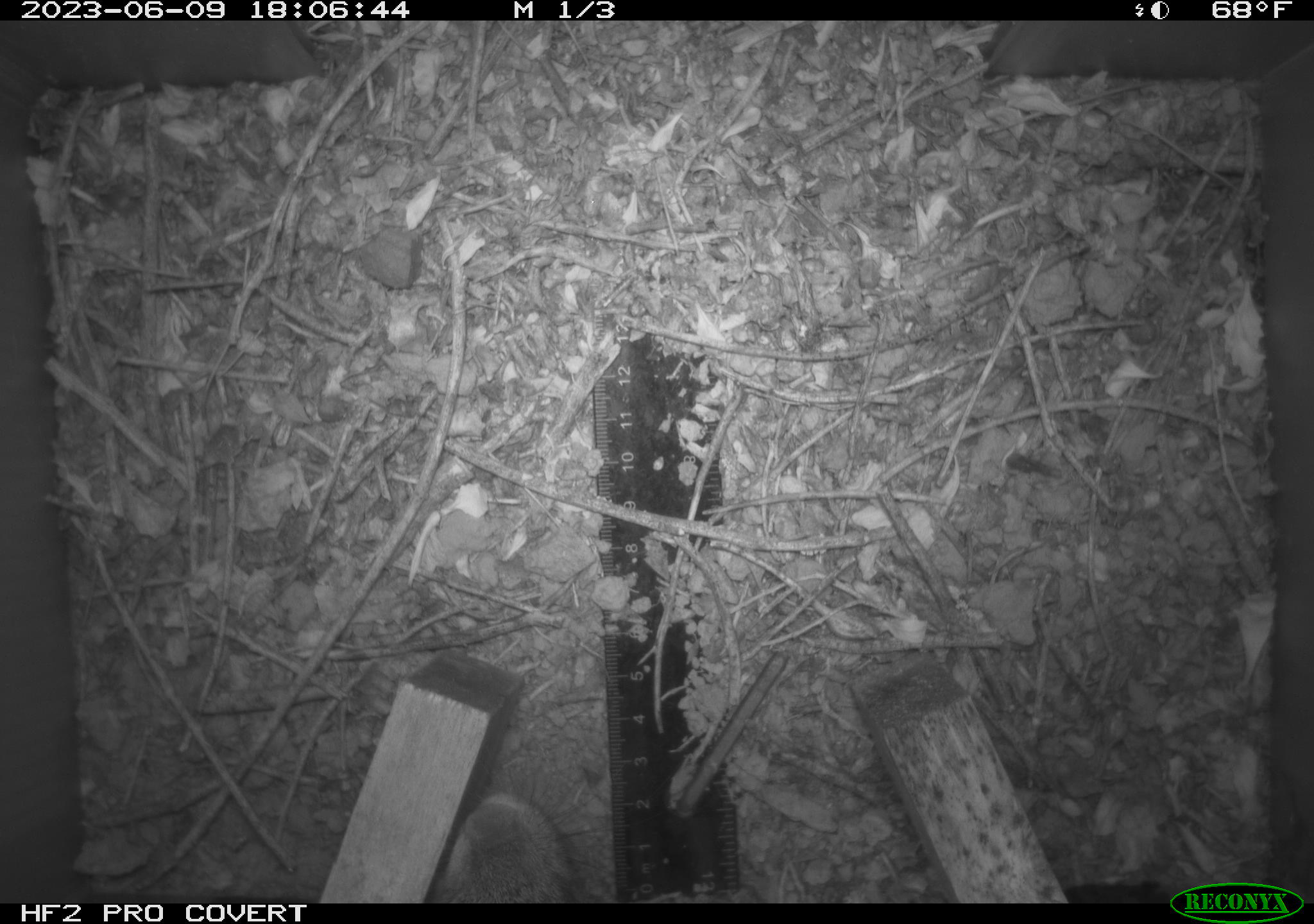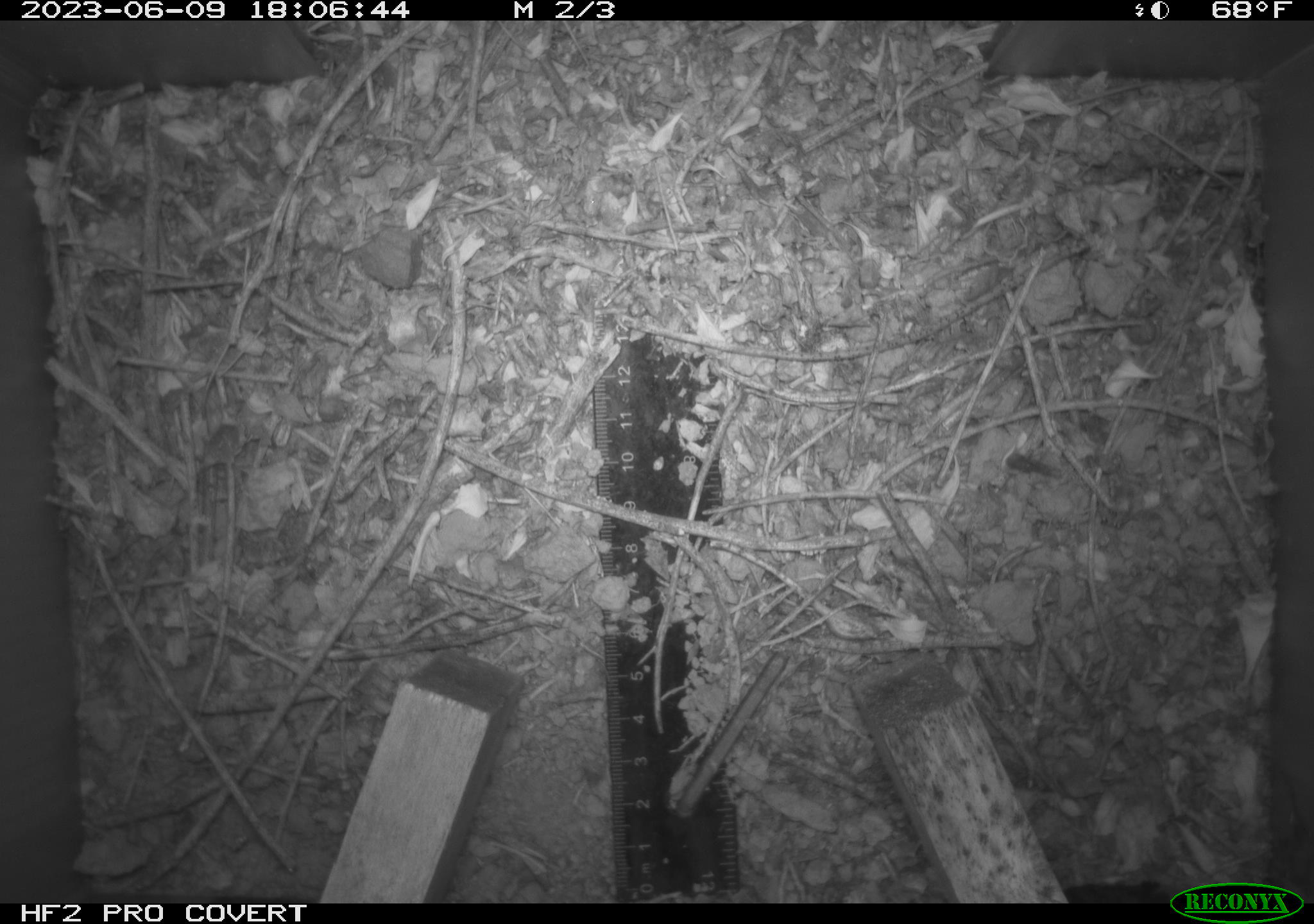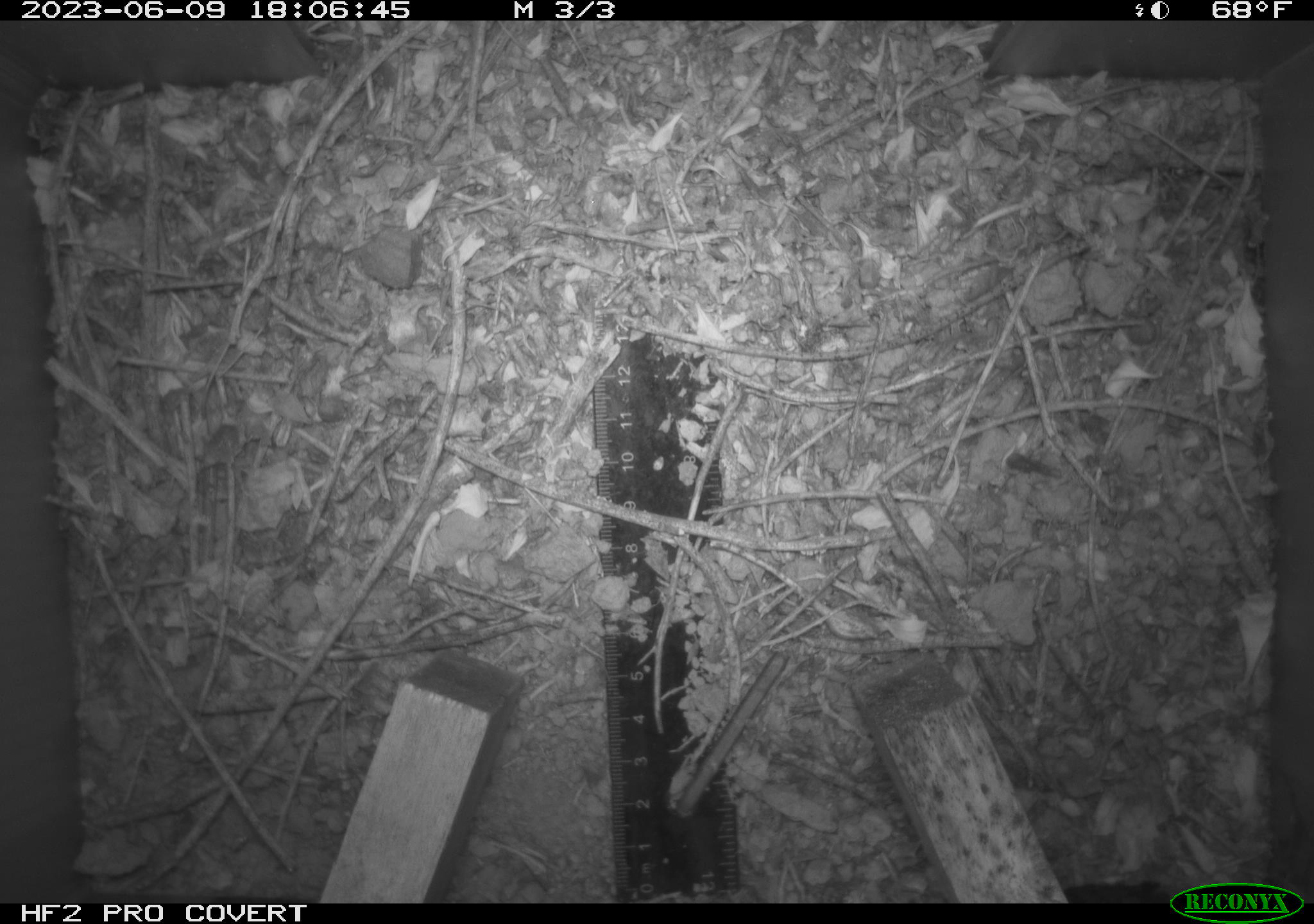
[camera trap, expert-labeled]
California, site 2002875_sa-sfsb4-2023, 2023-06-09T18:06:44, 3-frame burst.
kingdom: Animalia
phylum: Chordata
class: Mammalia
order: Rodentia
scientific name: Rodentia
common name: mouse species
Mouse species (Rodentia).